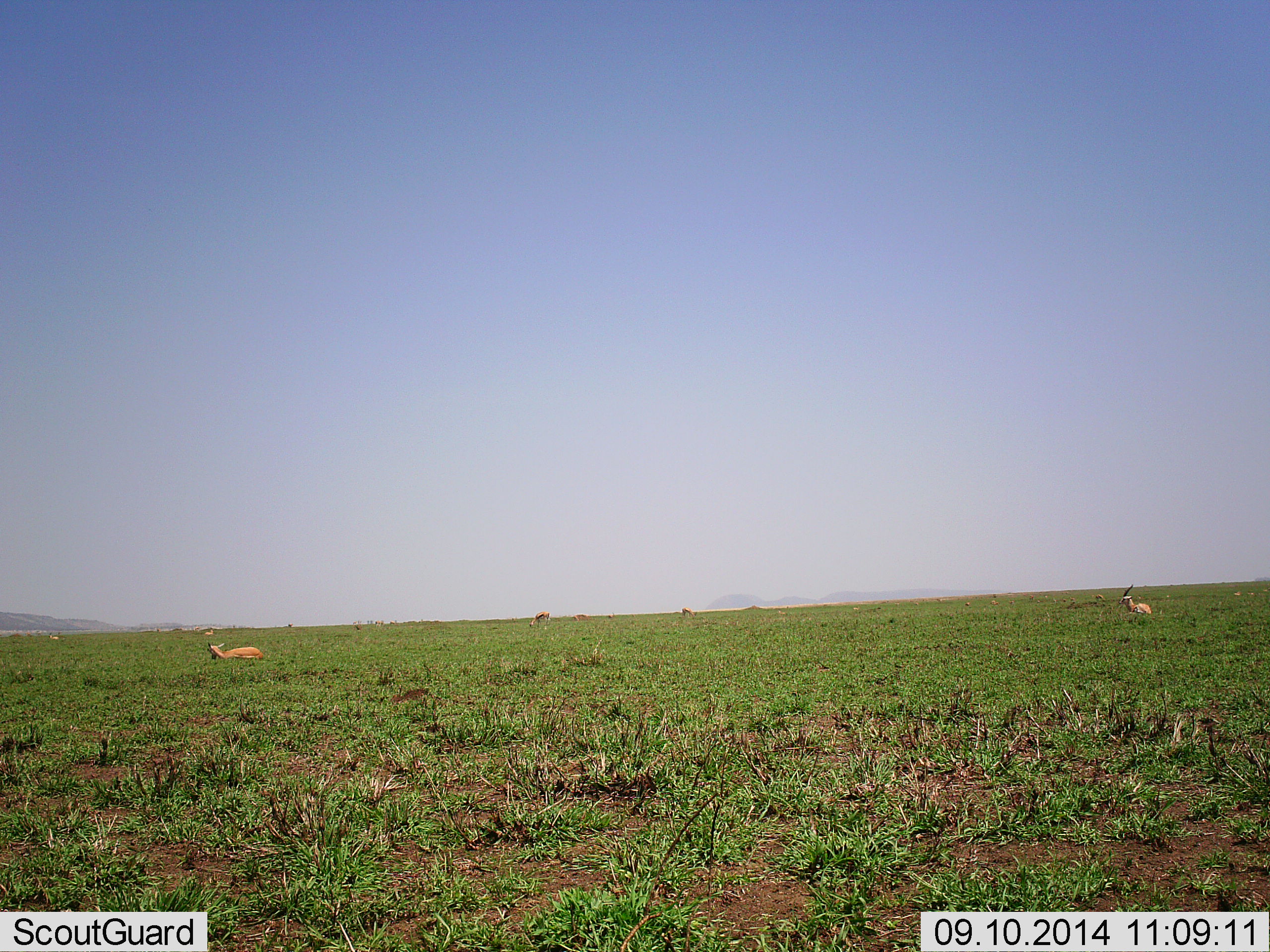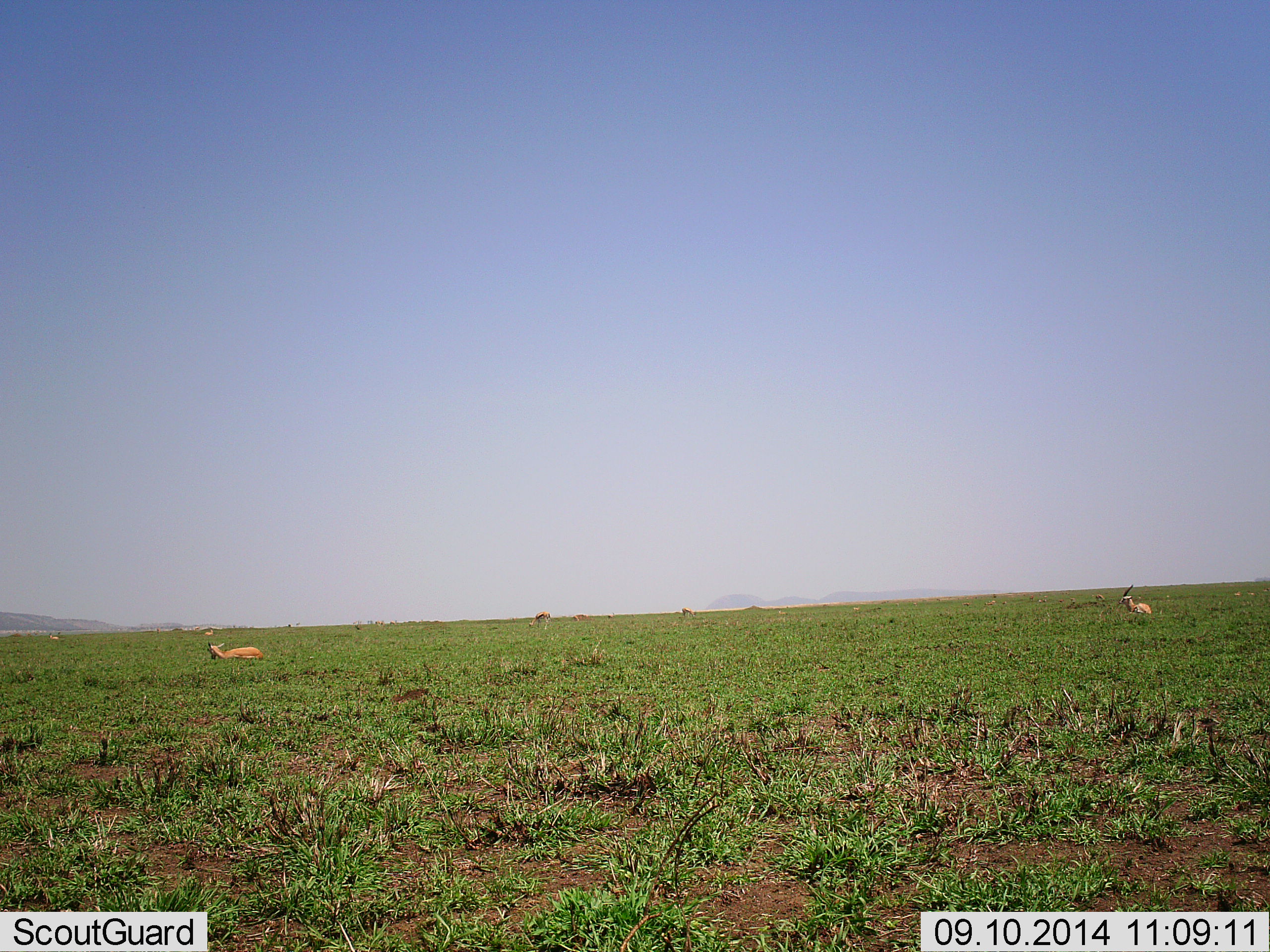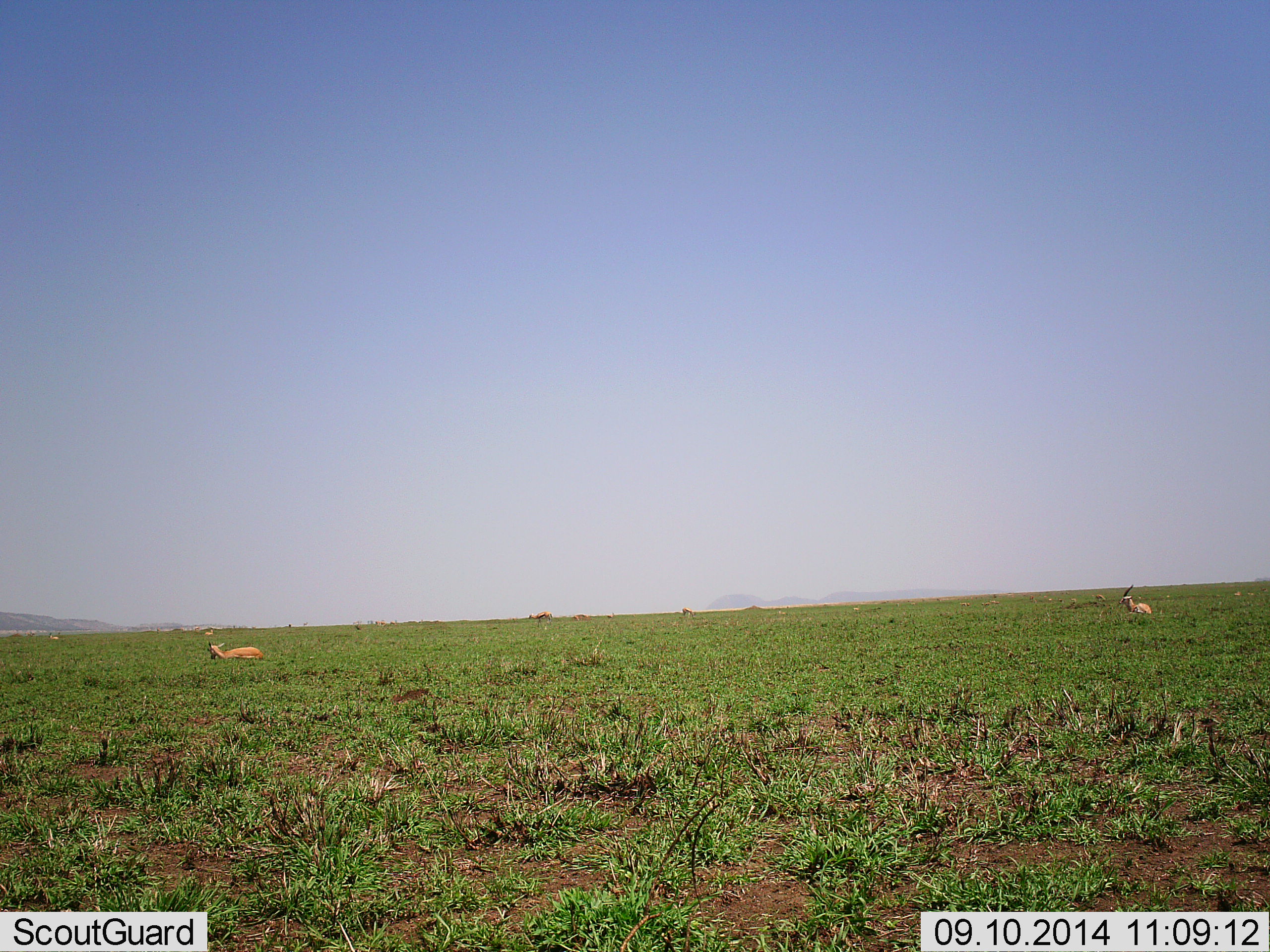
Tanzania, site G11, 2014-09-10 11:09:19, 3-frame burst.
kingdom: Animalia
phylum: Chordata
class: Mammalia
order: Artiodactyla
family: Bovidae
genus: Nanger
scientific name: Nanger granti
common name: grant's gazelle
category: gazellegrants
Gazellegrants (grant's gazelle) (Nanger granti), count 2. Behavior (volunteer vote fractions): standing 30%, resting 90%, moving 10%, interacting 0%. Young present (vote fraction): 0%. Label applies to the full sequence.